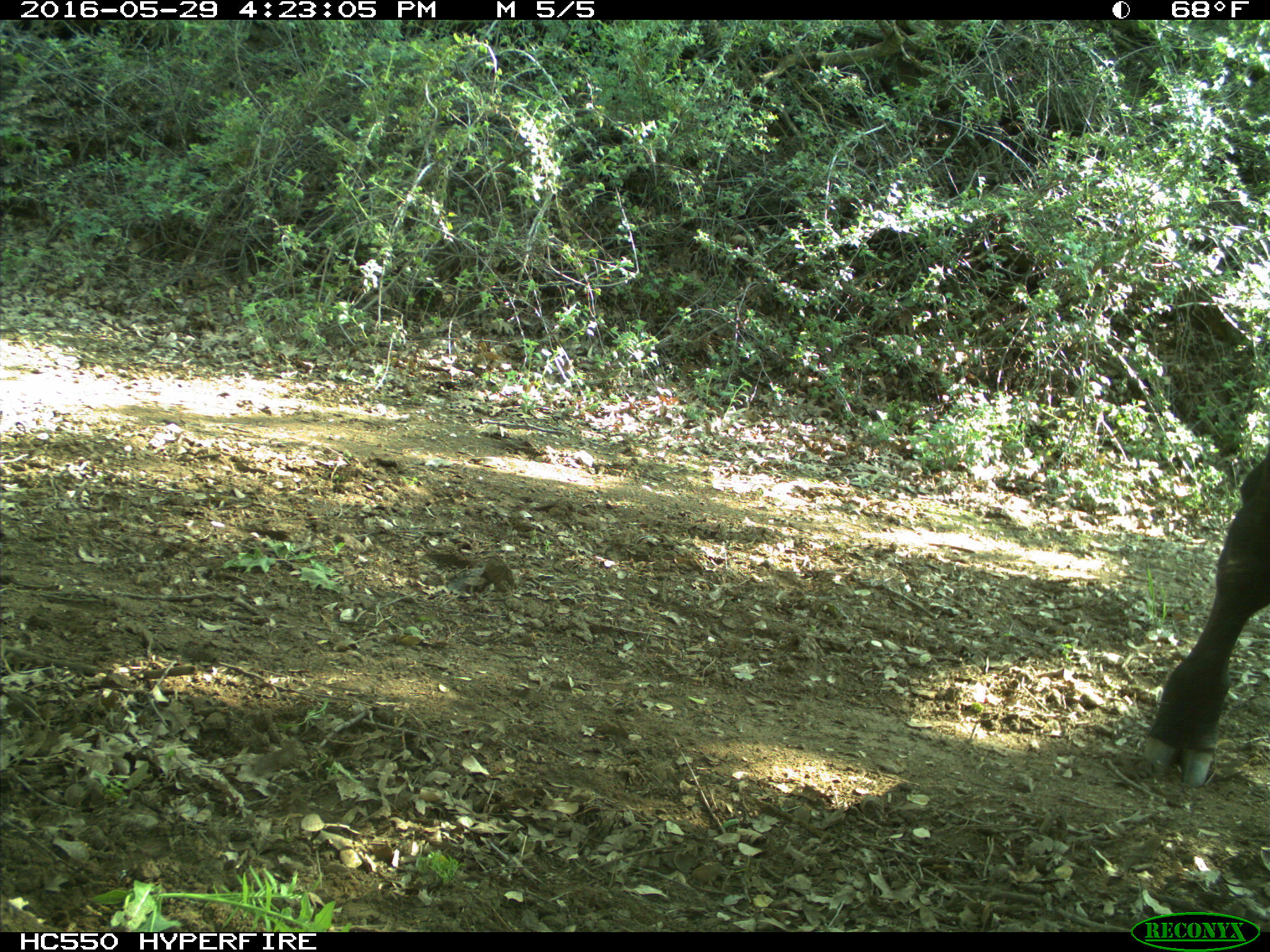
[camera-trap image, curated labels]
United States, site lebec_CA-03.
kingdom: Animalia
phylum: Chordata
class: Mammalia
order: Artiodactyla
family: Bovidae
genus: Bos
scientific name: Bos taurus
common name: domestic cow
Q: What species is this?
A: Bos taurus (domestic cow).